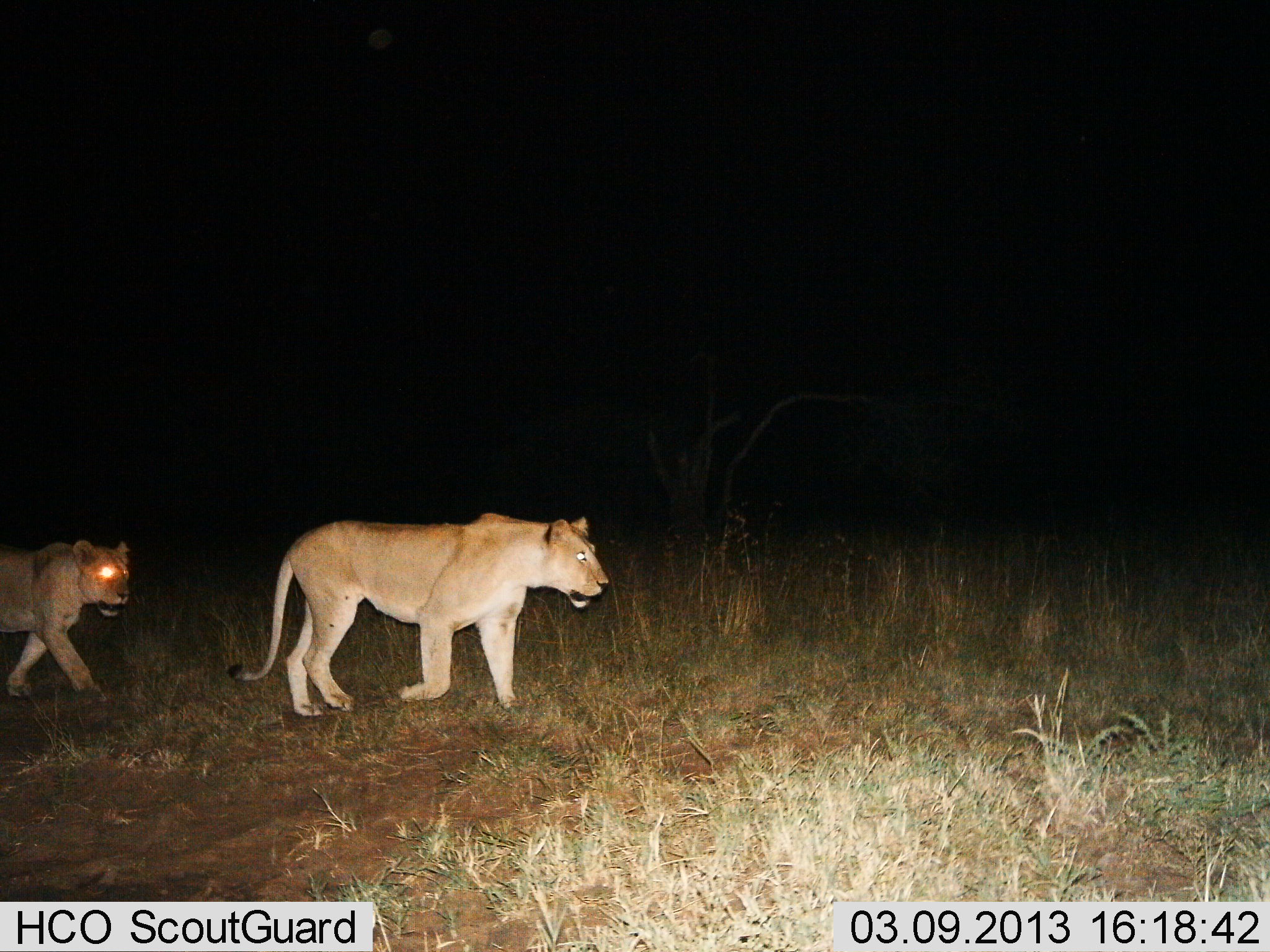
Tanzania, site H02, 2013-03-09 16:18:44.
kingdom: Animalia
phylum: Chordata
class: Mammalia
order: Carnivora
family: Felidae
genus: Panthera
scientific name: Panthera leo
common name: lion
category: lionfemale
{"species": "lionfemale (lion) (Panthera leo)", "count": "2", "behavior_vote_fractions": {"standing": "4%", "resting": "0%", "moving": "96%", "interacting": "4%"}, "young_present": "0%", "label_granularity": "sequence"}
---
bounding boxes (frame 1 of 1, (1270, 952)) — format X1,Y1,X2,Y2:
animal: 226,513,610,718; 0,539,130,703